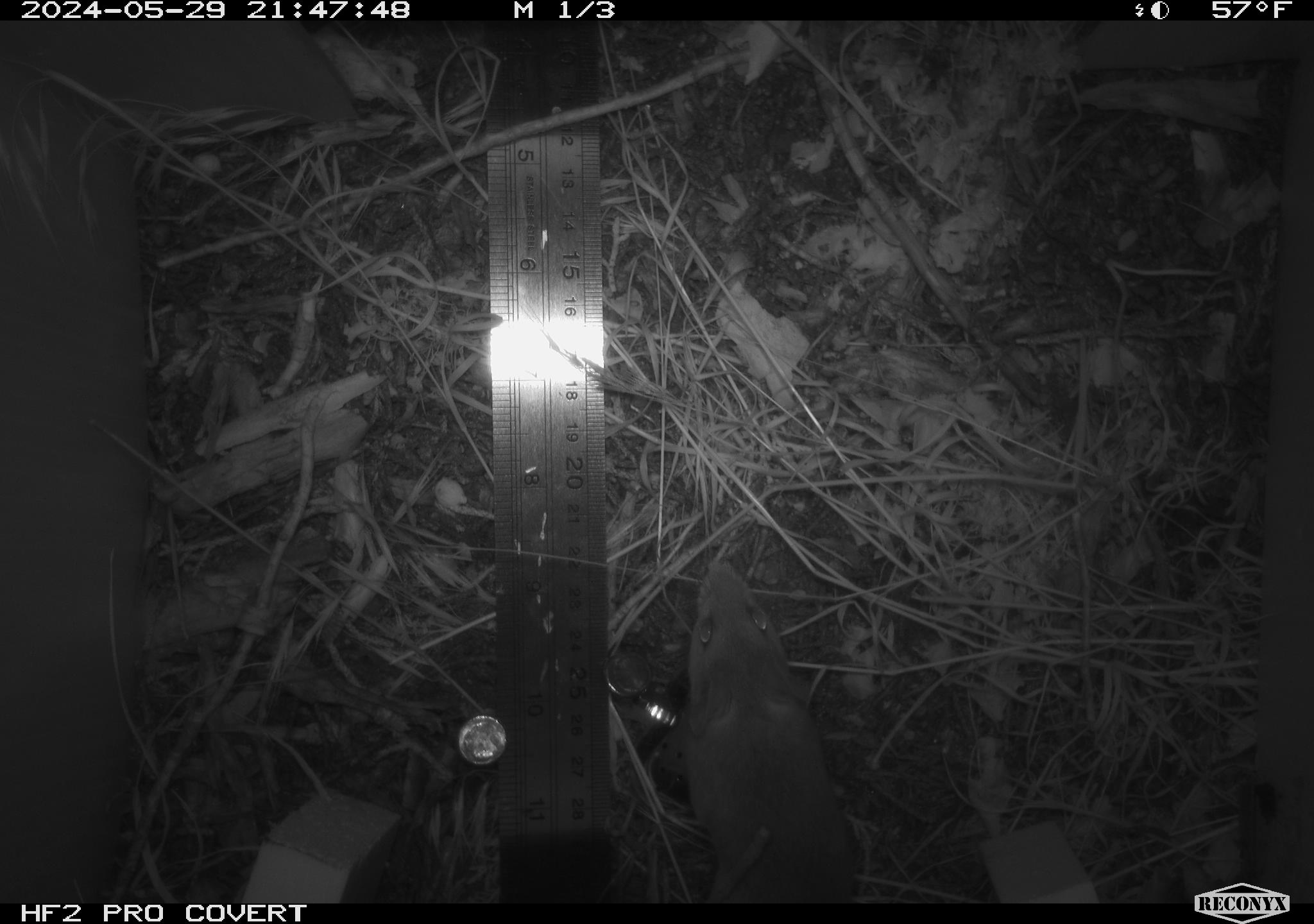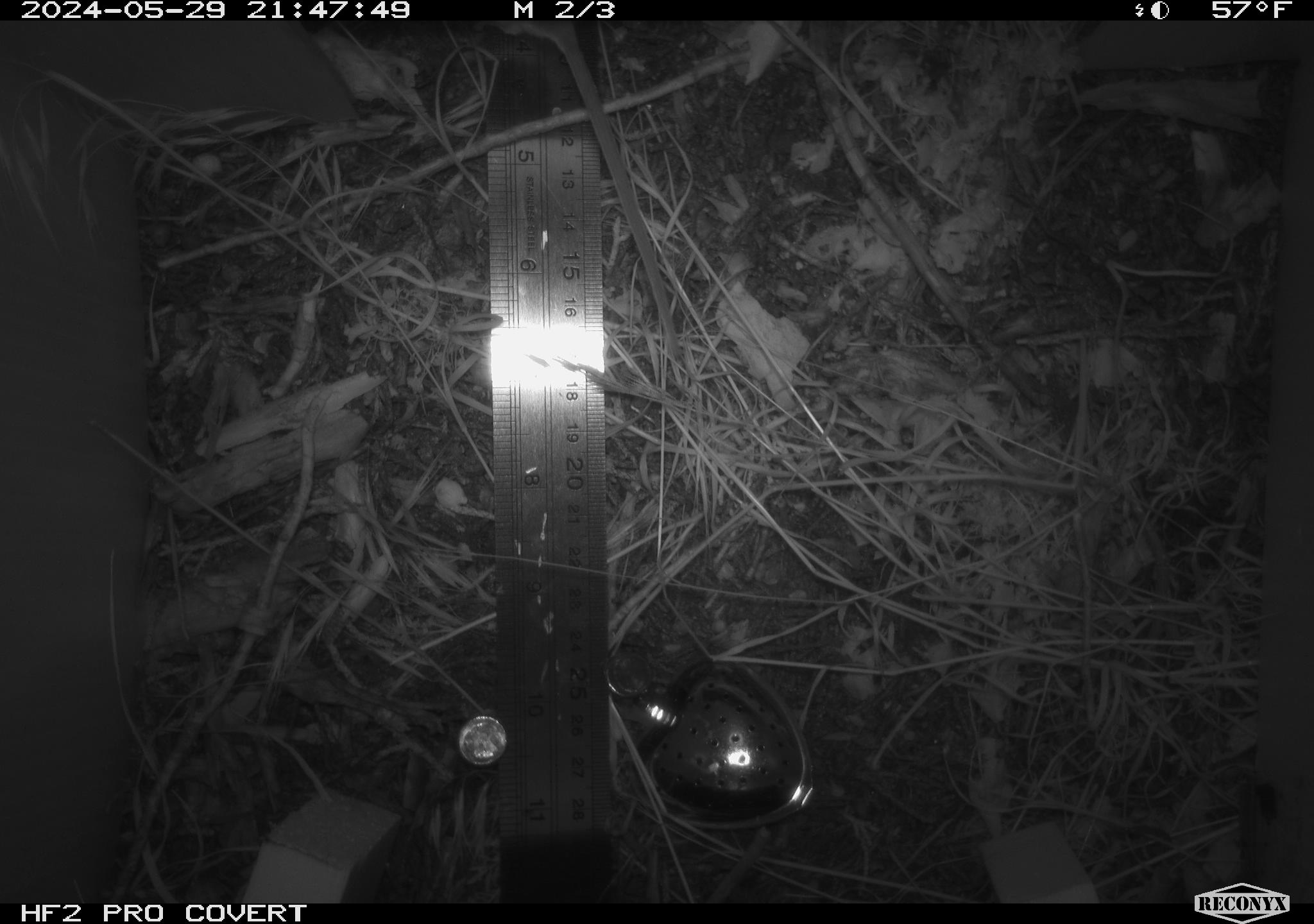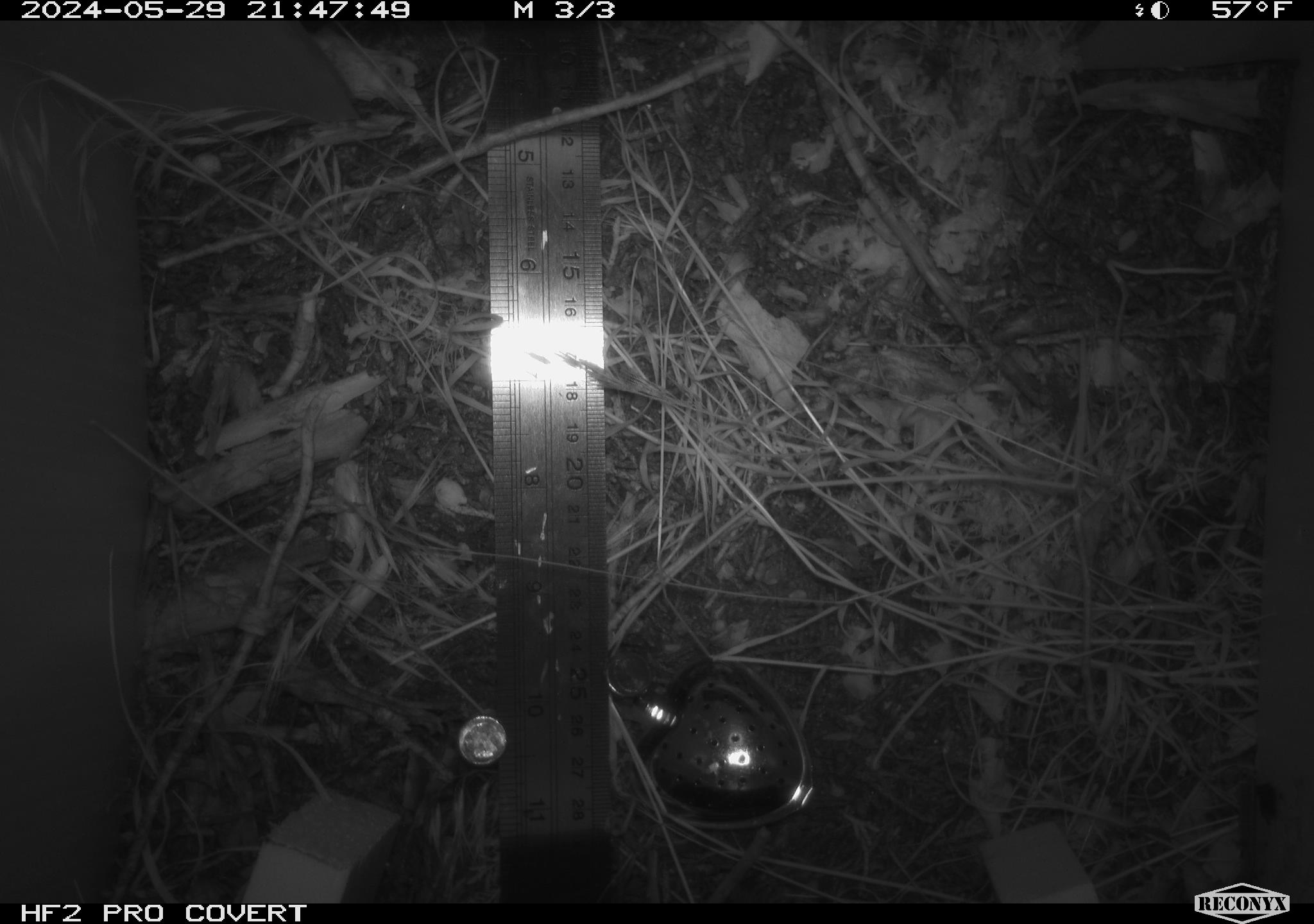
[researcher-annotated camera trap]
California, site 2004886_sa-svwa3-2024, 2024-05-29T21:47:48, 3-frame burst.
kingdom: Animalia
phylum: Chordata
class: Mammalia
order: Rodentia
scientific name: Rodentia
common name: mouse species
Mouse species (Rodentia).